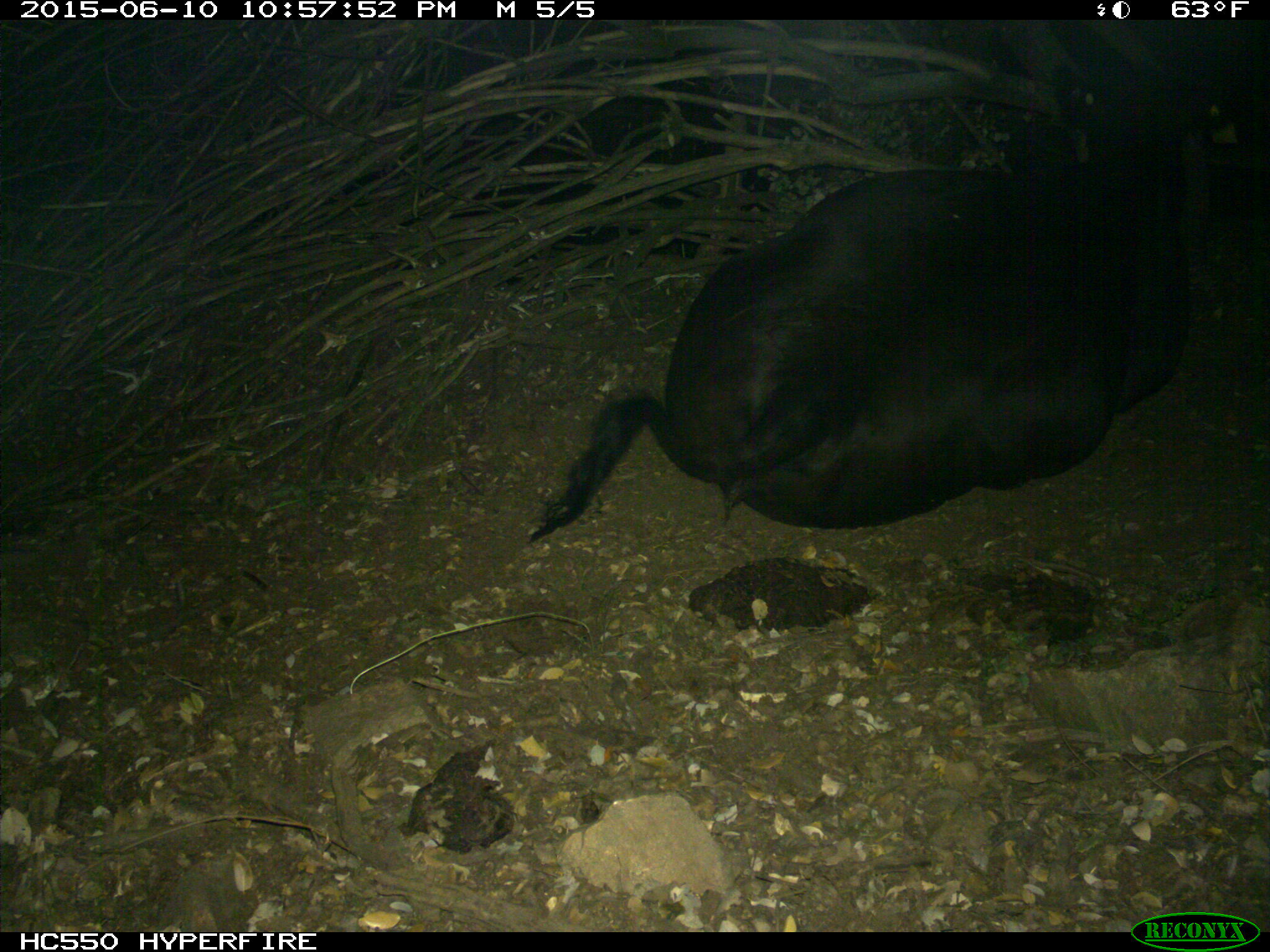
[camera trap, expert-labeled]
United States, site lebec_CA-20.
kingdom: Animalia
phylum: Chordata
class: Mammalia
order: Artiodactyla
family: Bovidae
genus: Bos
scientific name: Bos taurus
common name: domestic cow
Bos taurus (domestic cow).